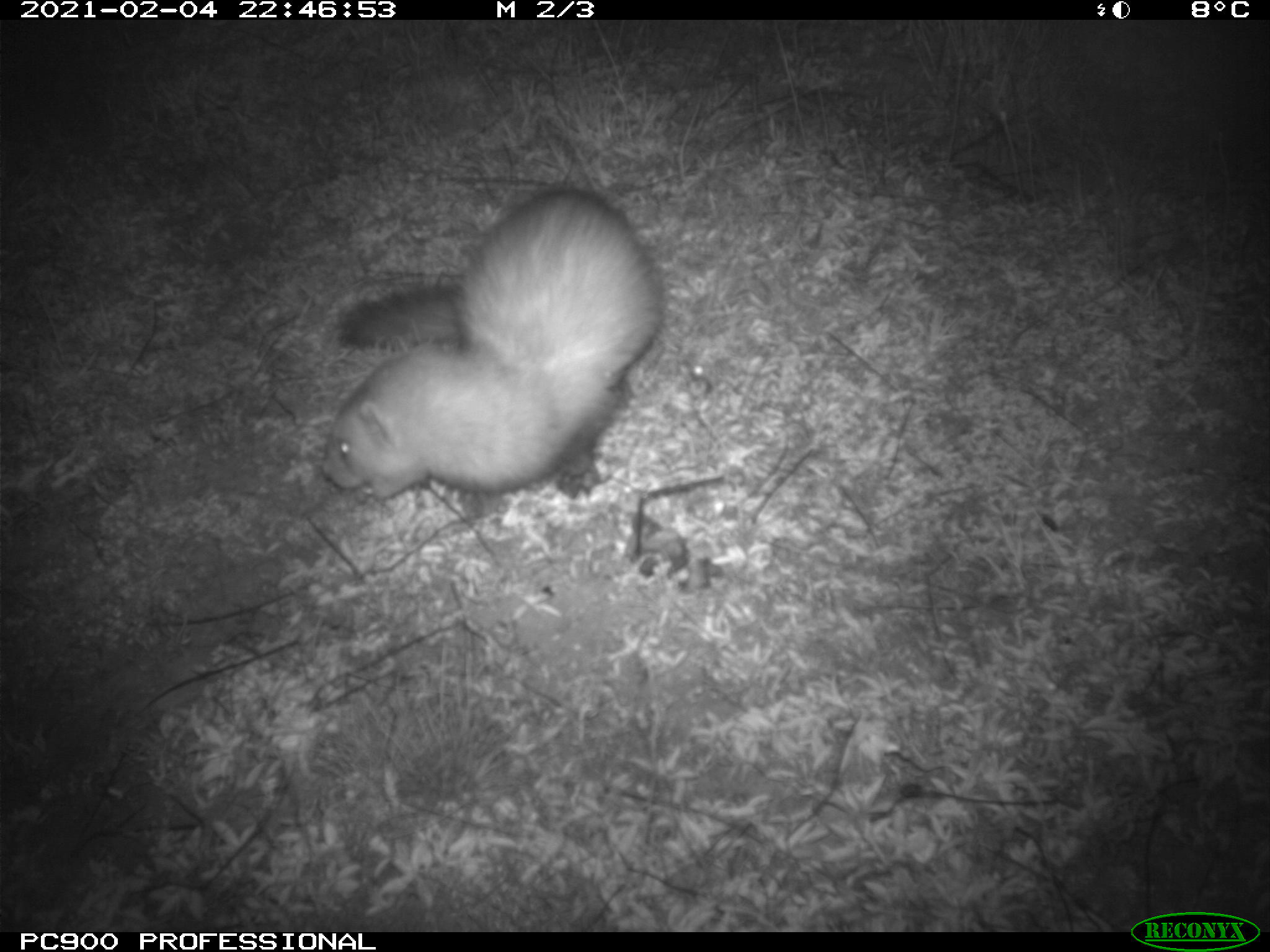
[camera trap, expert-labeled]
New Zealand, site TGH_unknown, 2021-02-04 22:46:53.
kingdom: Animalia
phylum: Chordata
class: Mammalia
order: Carnivora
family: Mustelidae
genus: Mustela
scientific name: Mustela furo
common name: ferret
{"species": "ferret (Mustela furo)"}